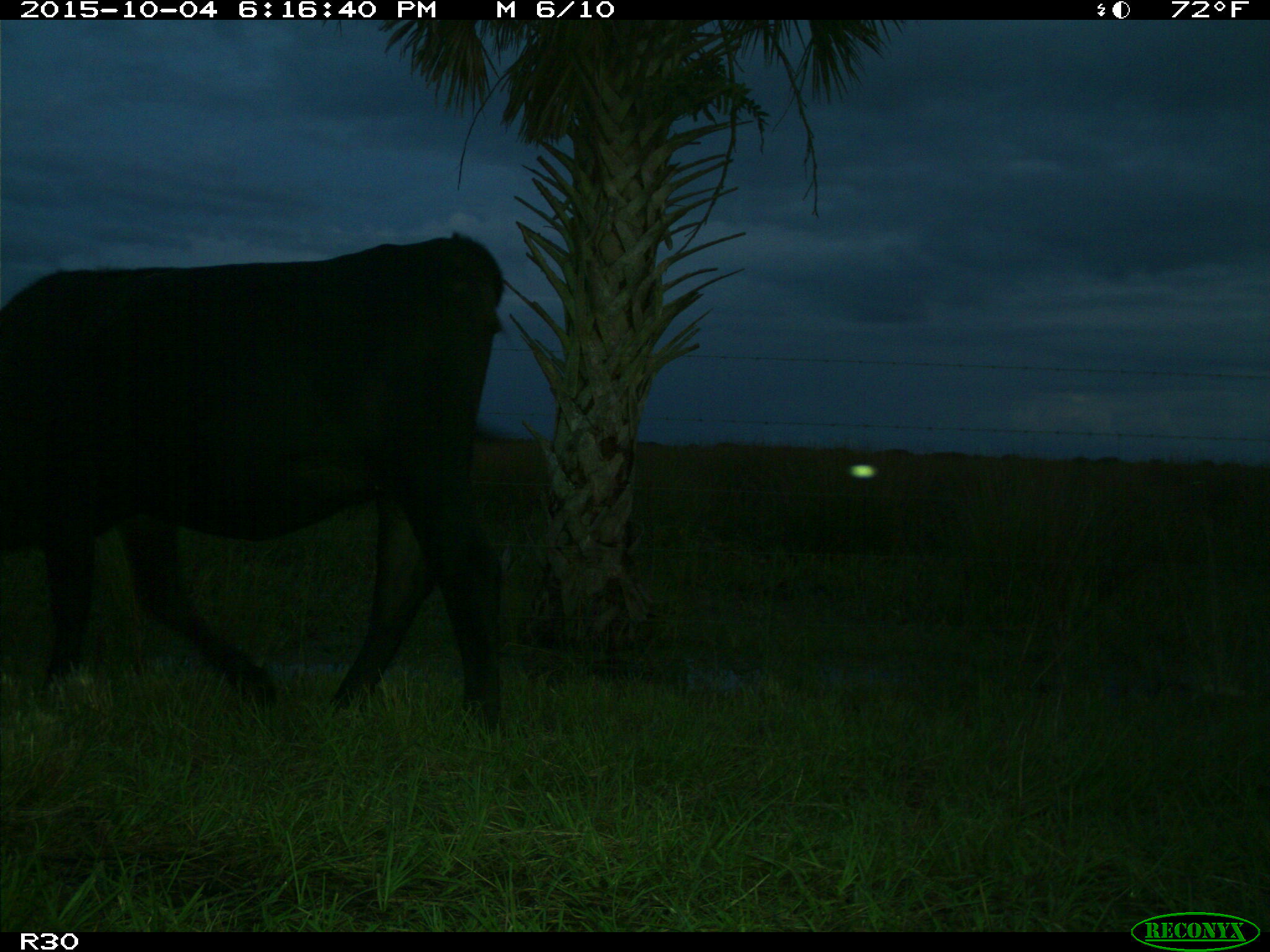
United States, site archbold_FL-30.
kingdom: Animalia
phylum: Chordata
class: Mammalia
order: Artiodactyla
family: Bovidae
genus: Bos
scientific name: Bos taurus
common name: domestic cow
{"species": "Bos taurus (domestic cow)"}